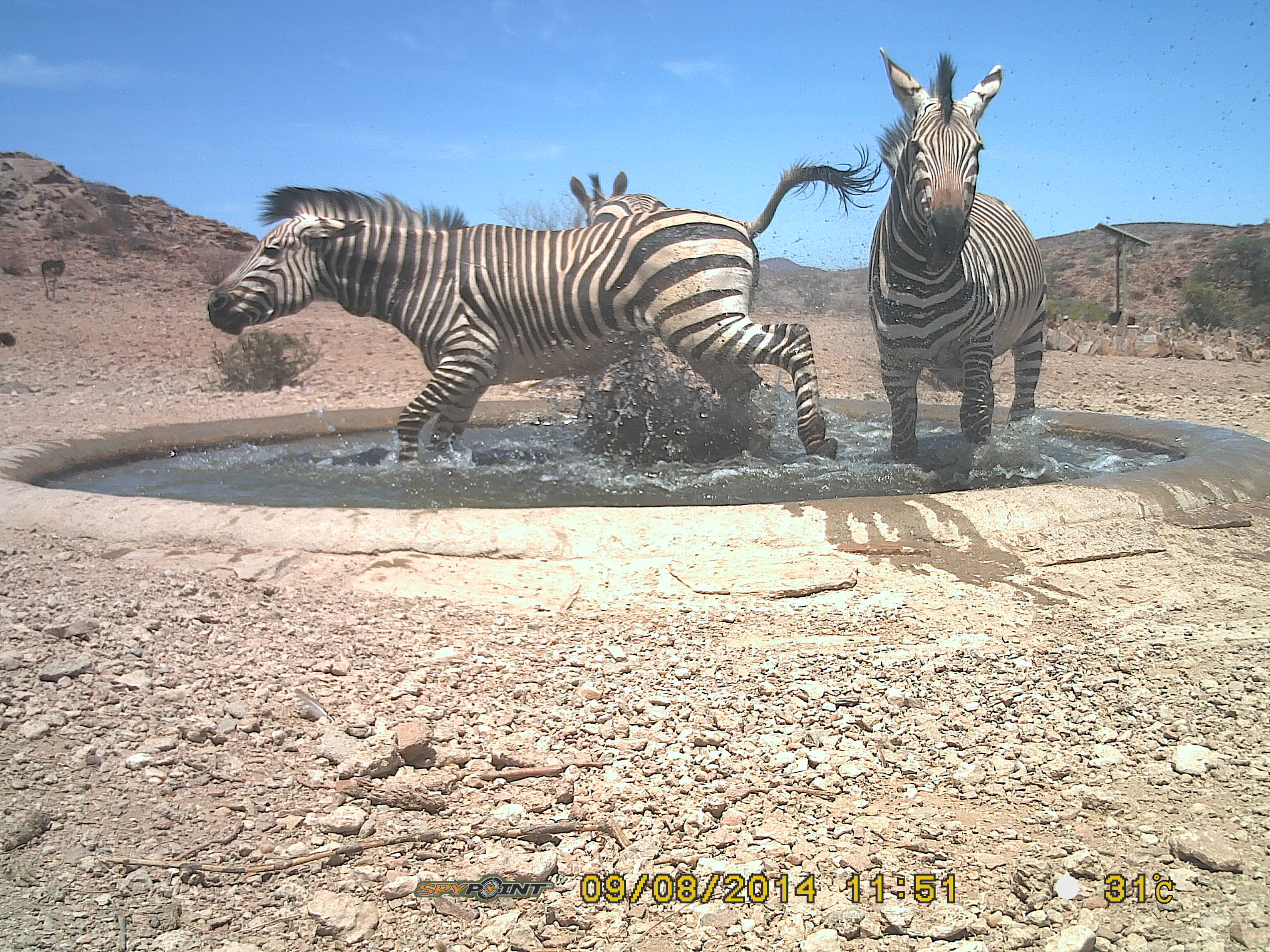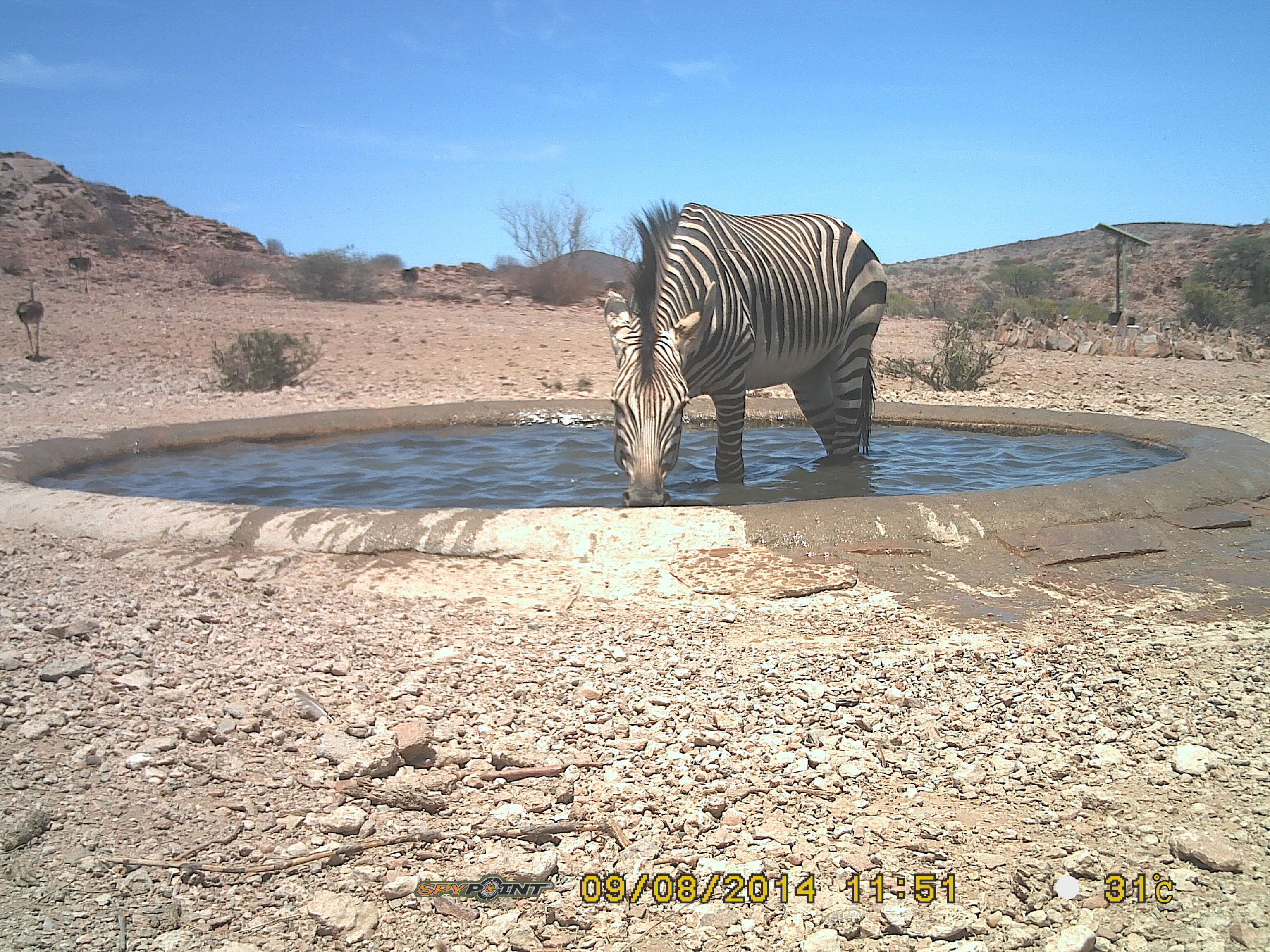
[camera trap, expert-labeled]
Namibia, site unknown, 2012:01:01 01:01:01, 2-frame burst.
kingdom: Animalia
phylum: Chordata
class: Mammalia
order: Perissodactyla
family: Equidae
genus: Equus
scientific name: Equus zebra hartmannae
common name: hartmann's mountain zebra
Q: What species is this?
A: Equus zebra hartmannae (hartmann's mountain zebra).